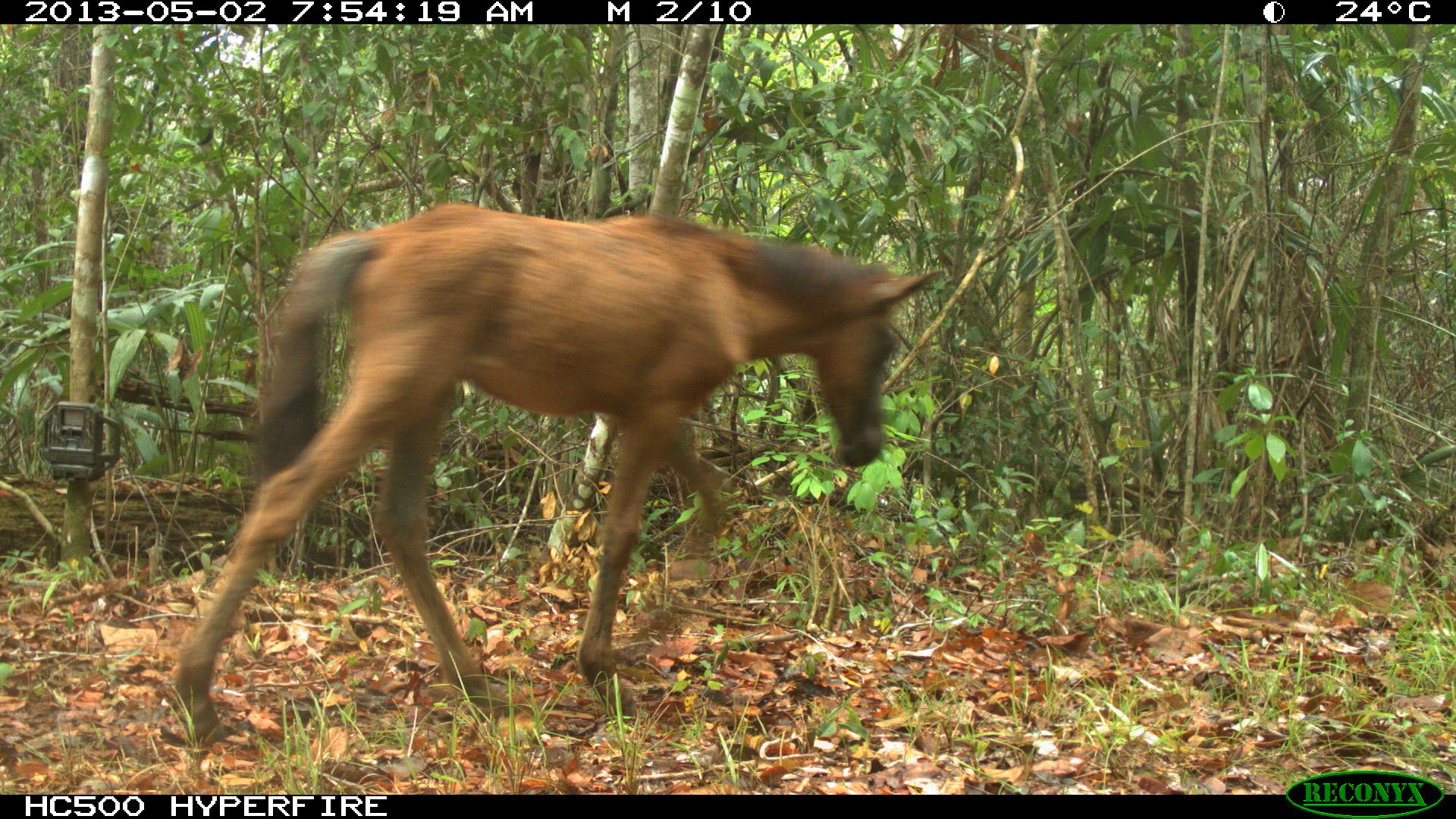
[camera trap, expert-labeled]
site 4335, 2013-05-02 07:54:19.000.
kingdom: Animalia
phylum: Chordata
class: Mammalia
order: Perissodactyla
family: Equidae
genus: Equus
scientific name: Equus ferus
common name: wild horse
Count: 4.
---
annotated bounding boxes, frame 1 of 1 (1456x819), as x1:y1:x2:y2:
equus ferus: 173:202:944:744